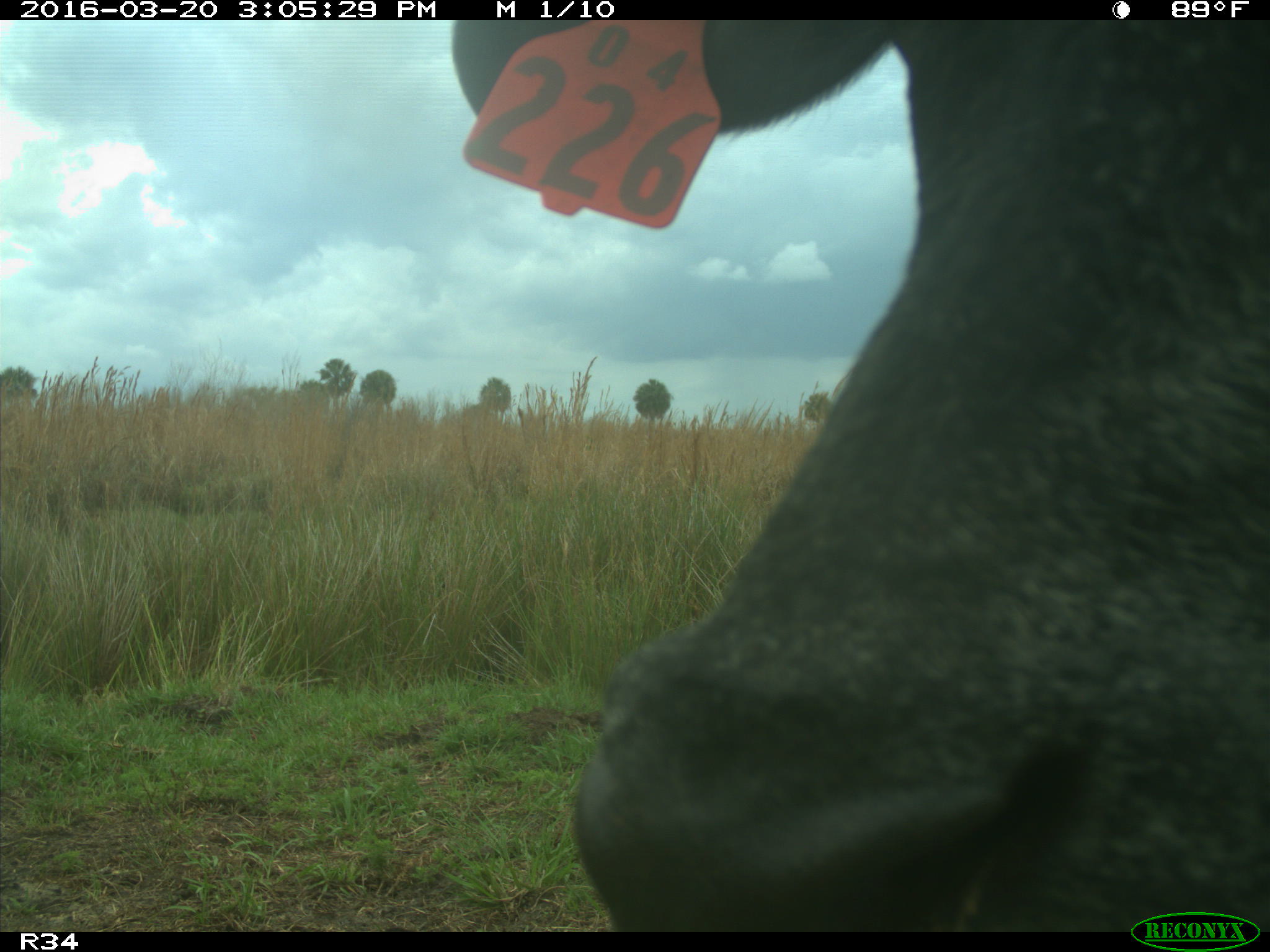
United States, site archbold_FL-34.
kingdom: Animalia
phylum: Chordata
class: Mammalia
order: Artiodactyla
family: Bovidae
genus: Bos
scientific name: Bos taurus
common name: domestic cow